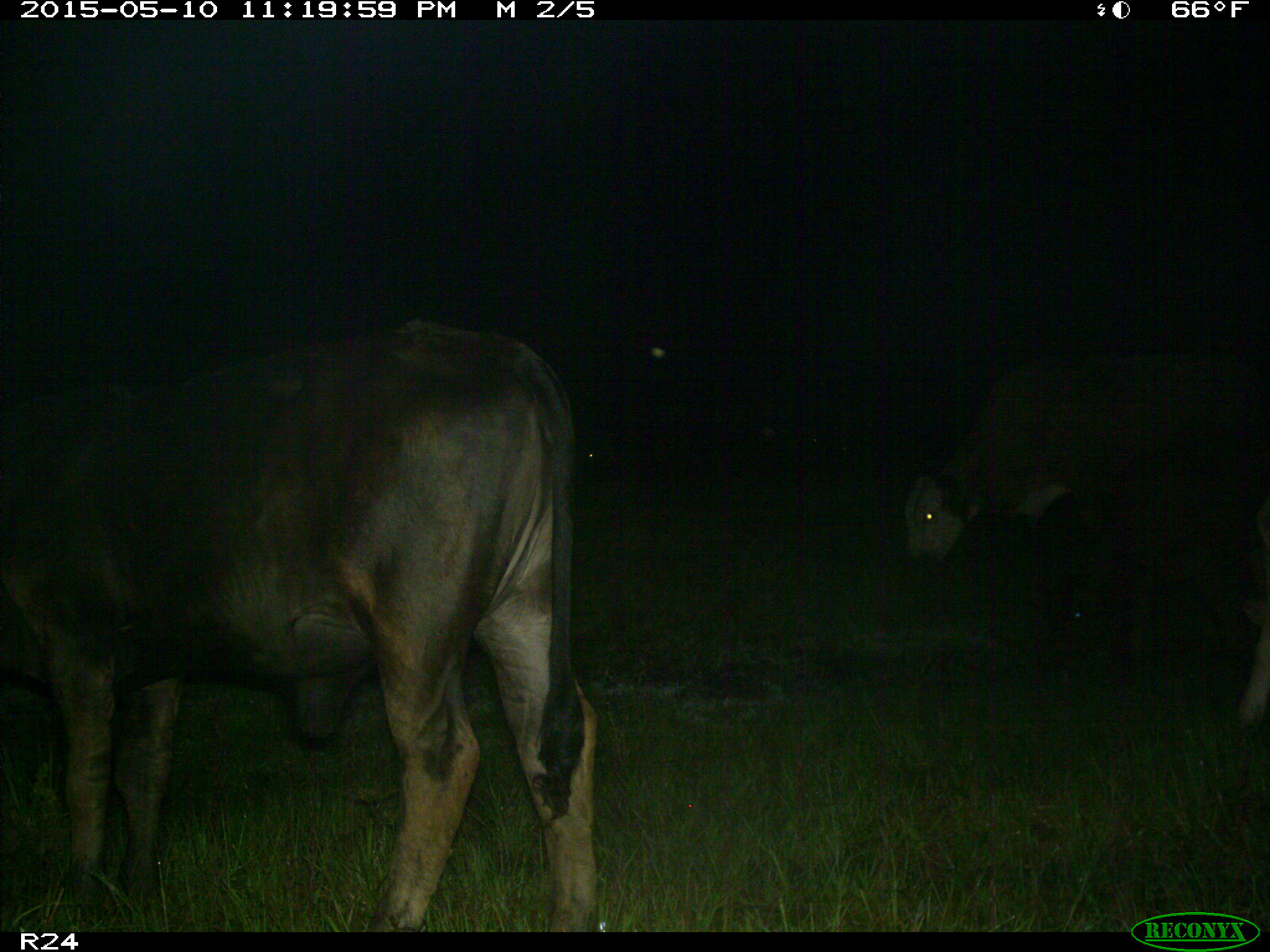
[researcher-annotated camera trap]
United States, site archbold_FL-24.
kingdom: Animalia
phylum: Chordata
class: Mammalia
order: Artiodactyla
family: Bovidae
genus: Bos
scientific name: Bos taurus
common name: domestic cow